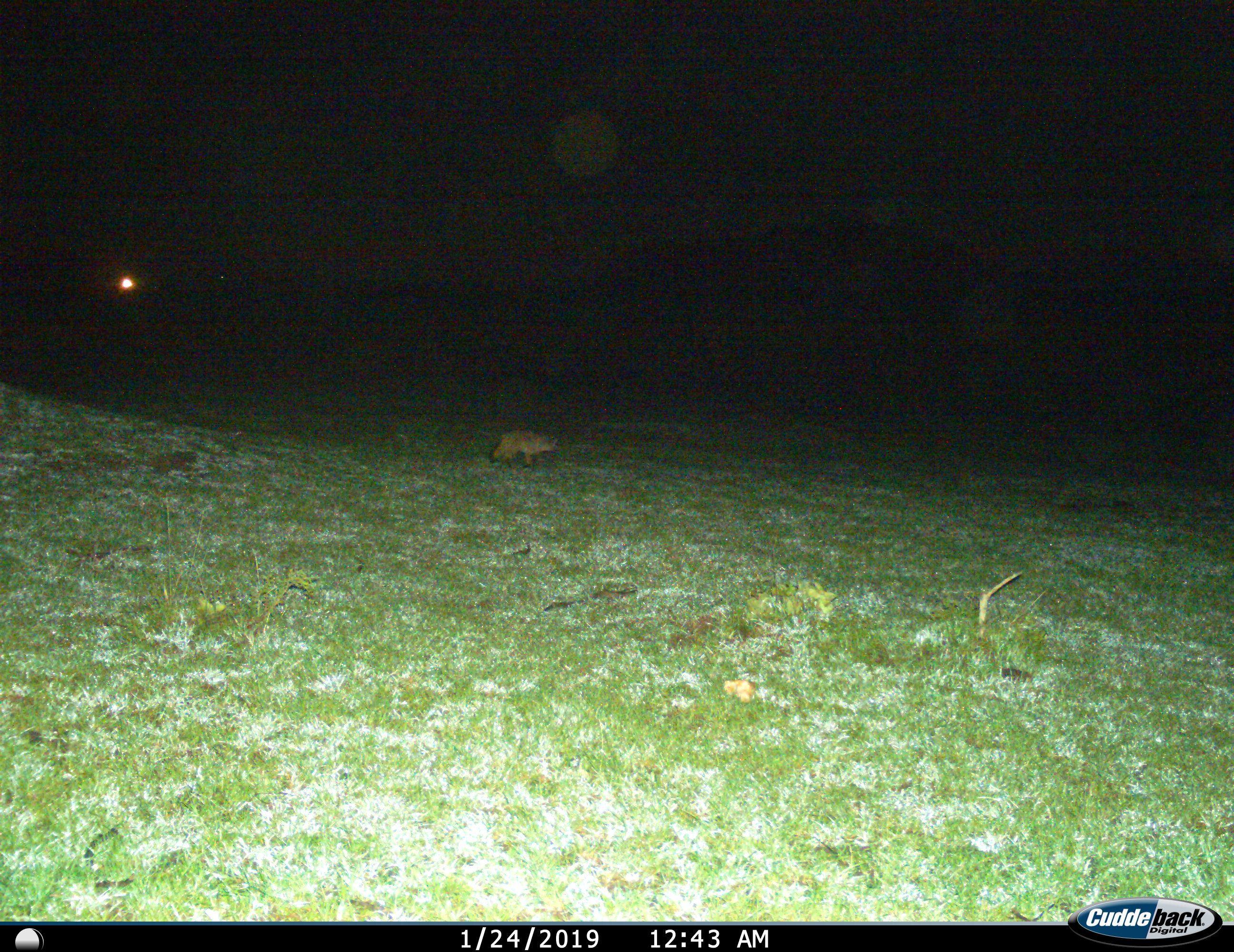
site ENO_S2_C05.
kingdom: Animalia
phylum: Chordata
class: Mammalia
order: Carnivora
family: Canidae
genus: Otocyon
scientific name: Otocyon megalotis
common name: bat-eared fox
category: foxbateared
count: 1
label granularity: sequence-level